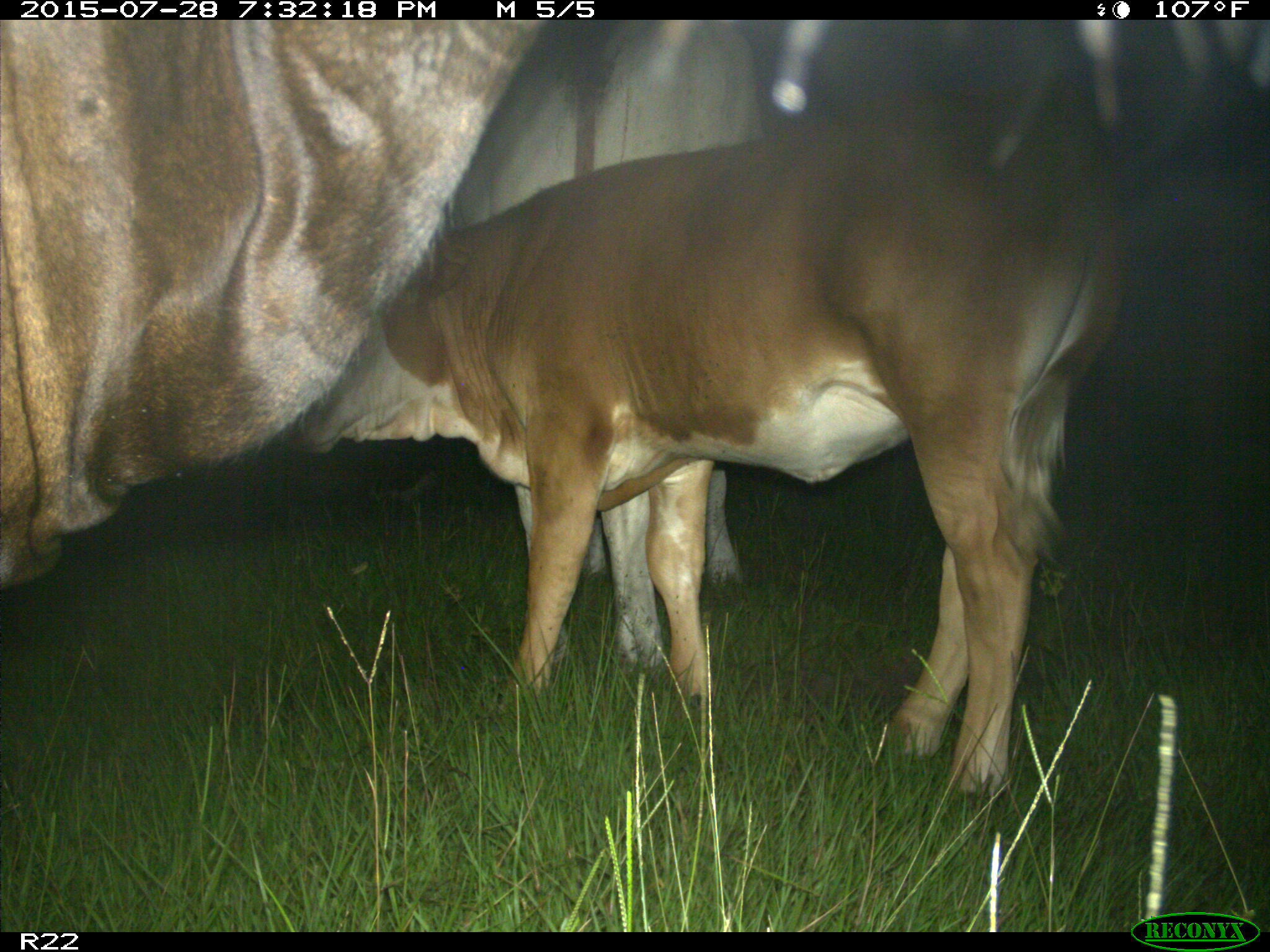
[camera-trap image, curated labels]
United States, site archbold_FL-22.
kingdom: Animalia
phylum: Chordata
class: Mammalia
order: Artiodactyla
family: Bovidae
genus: Bos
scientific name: Bos taurus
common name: domestic cow